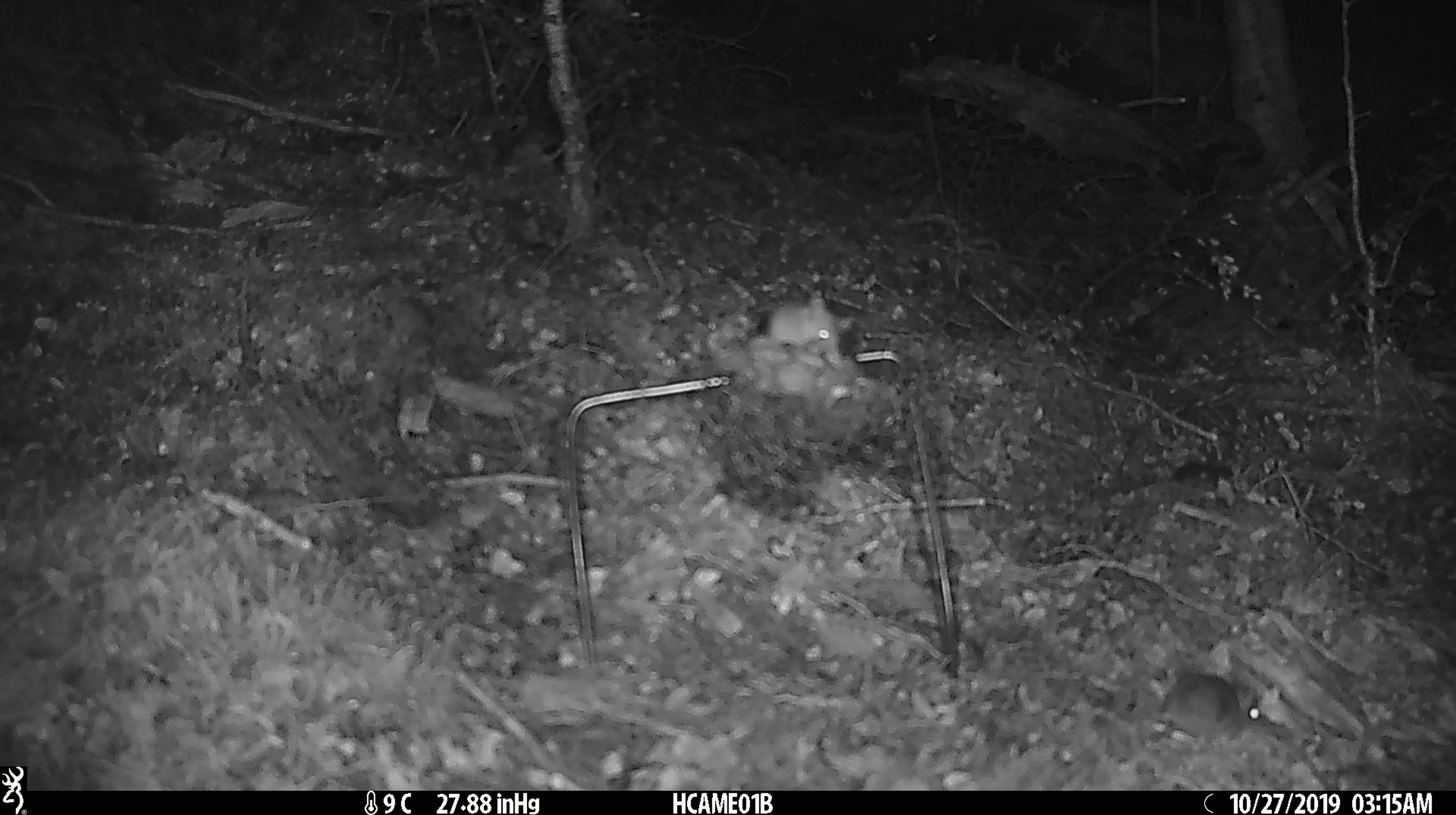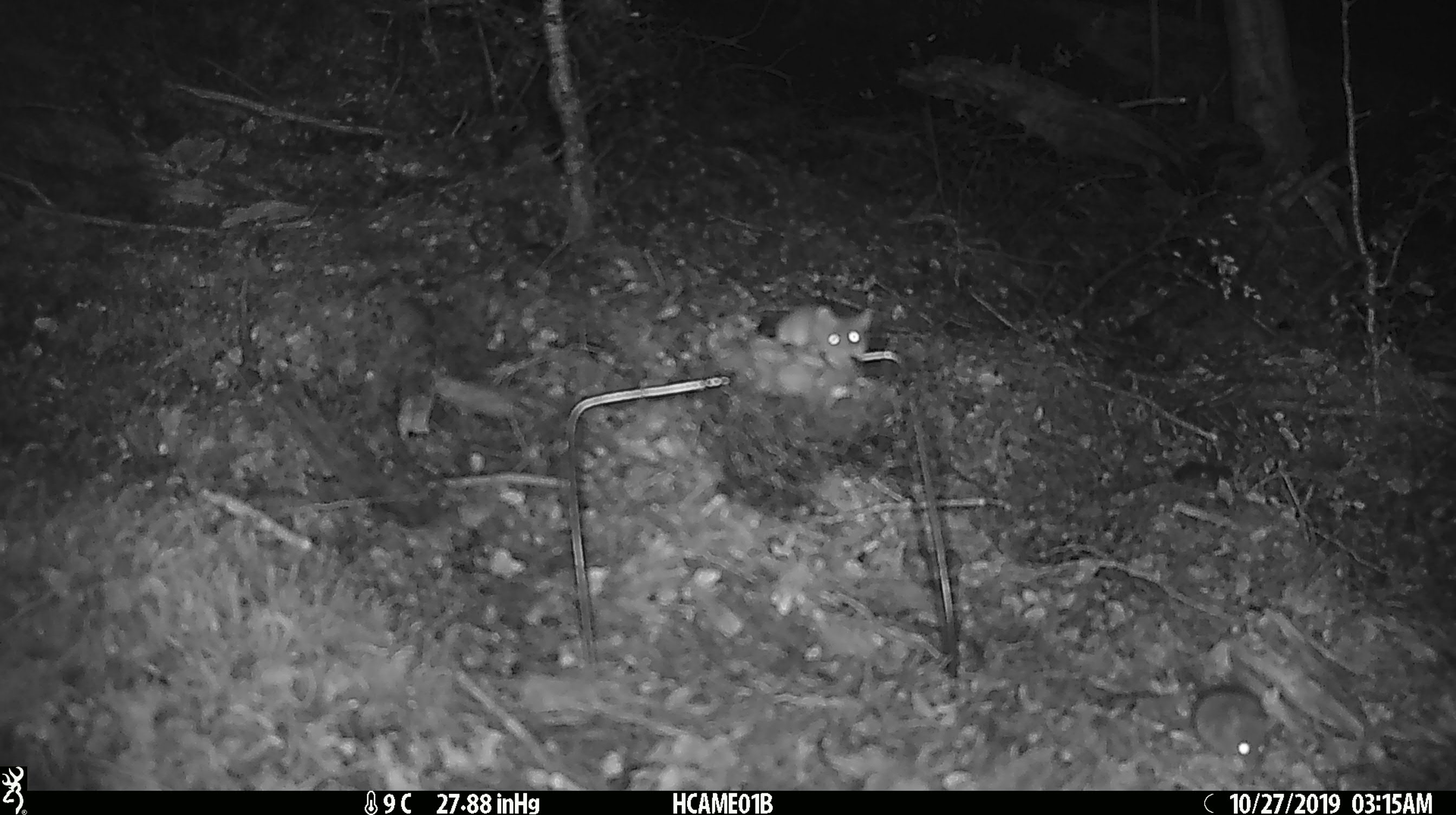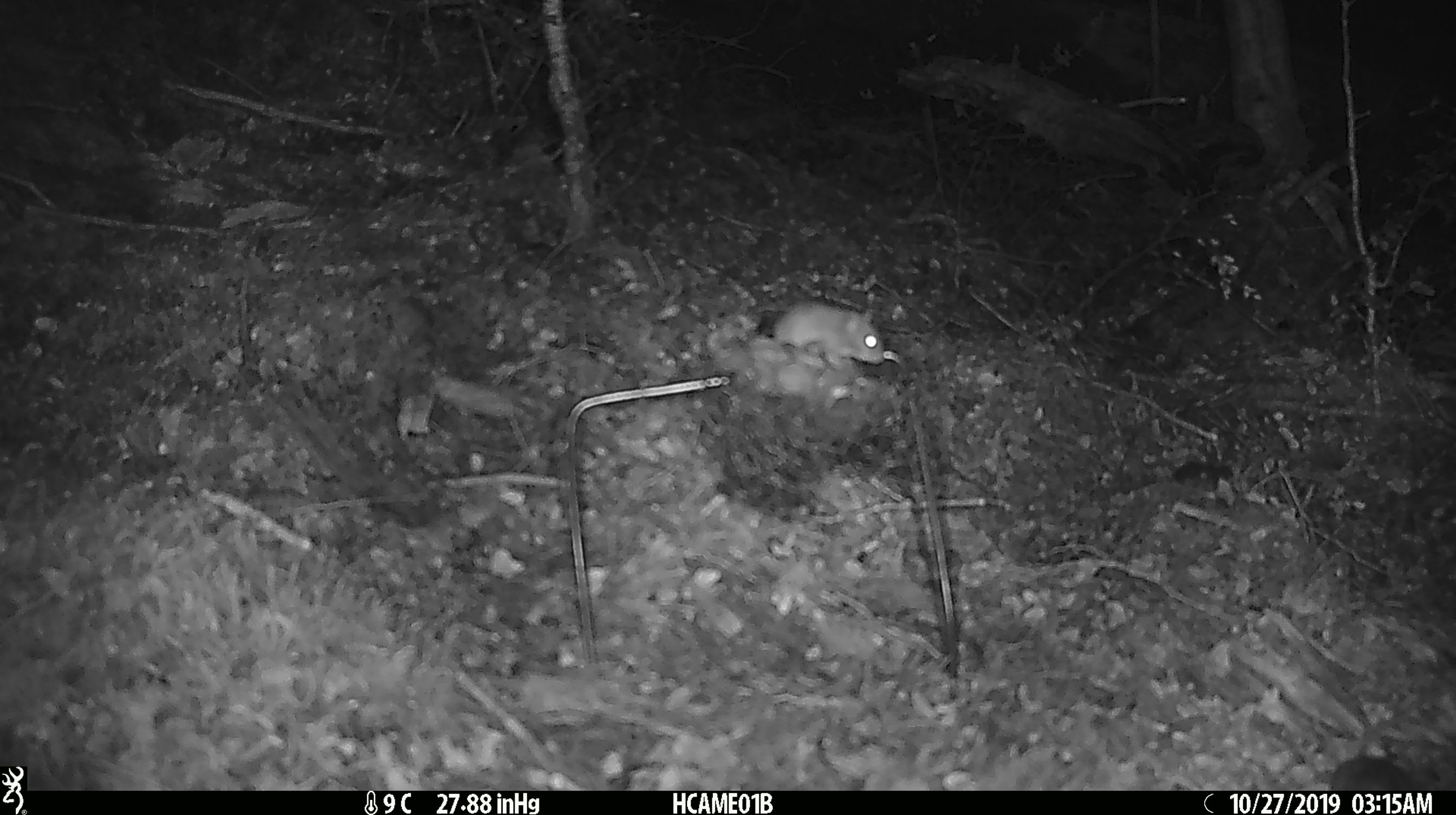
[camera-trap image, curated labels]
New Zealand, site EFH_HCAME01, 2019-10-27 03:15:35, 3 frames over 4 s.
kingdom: Animalia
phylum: Chordata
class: Mammalia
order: Rodentia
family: Muridae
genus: Mus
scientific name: Mus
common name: mouse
Mouse (Mus).